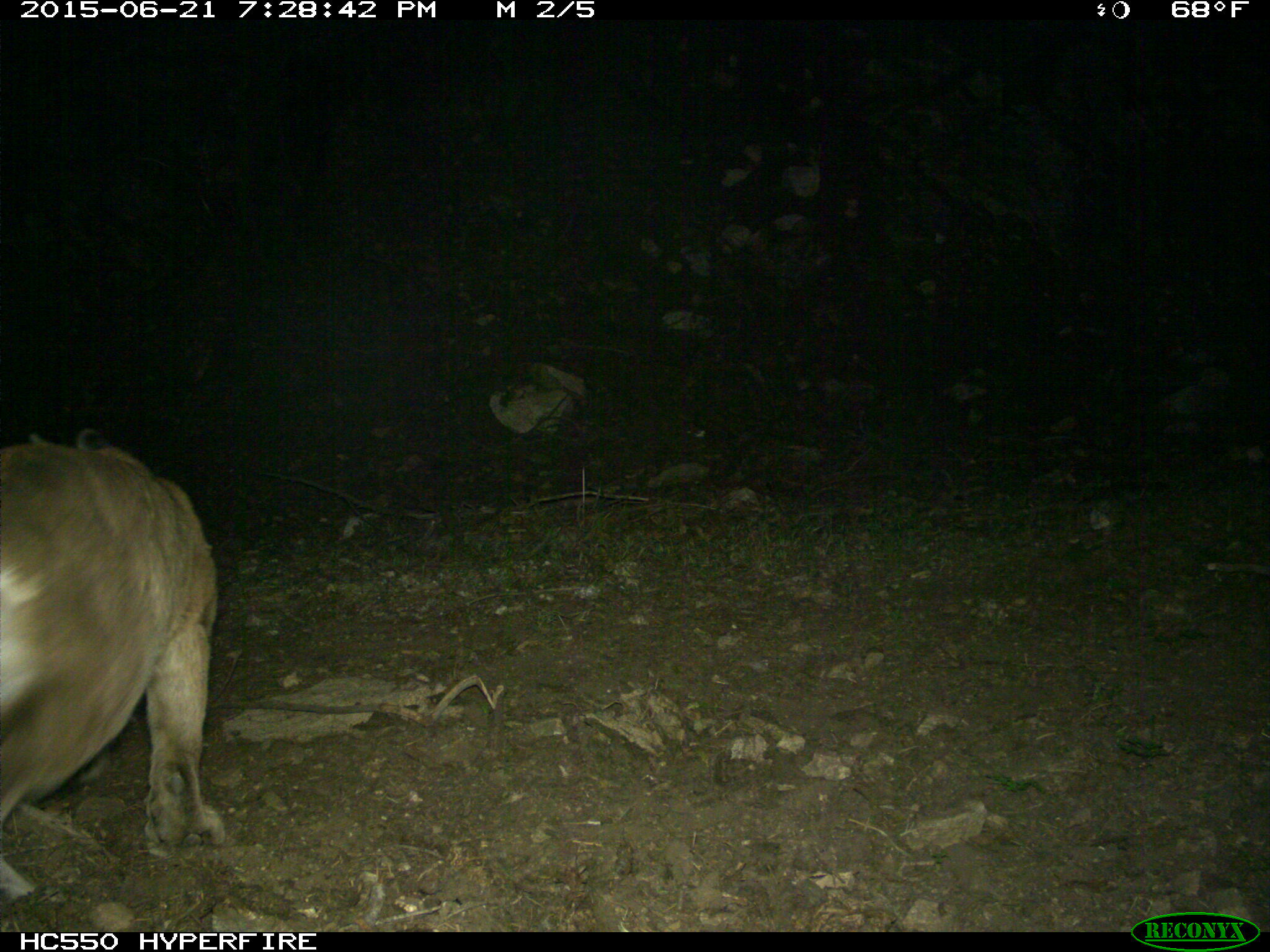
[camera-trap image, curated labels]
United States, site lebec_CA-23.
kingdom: Animalia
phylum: Chordata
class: Mammalia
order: Carnivora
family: Felidae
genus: Puma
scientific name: Puma concolor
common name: mountain lion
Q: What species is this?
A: Puma concolor (mountain lion).